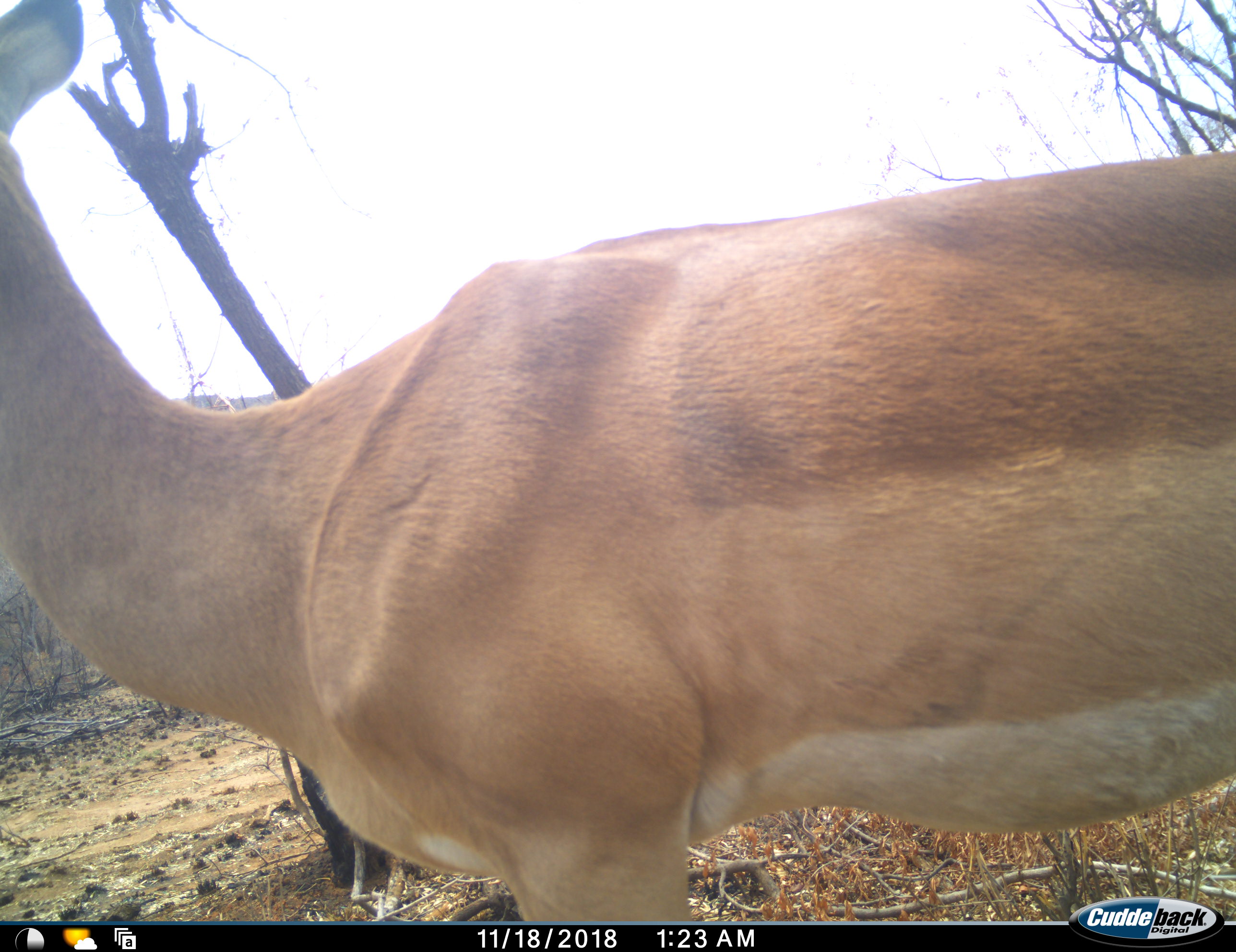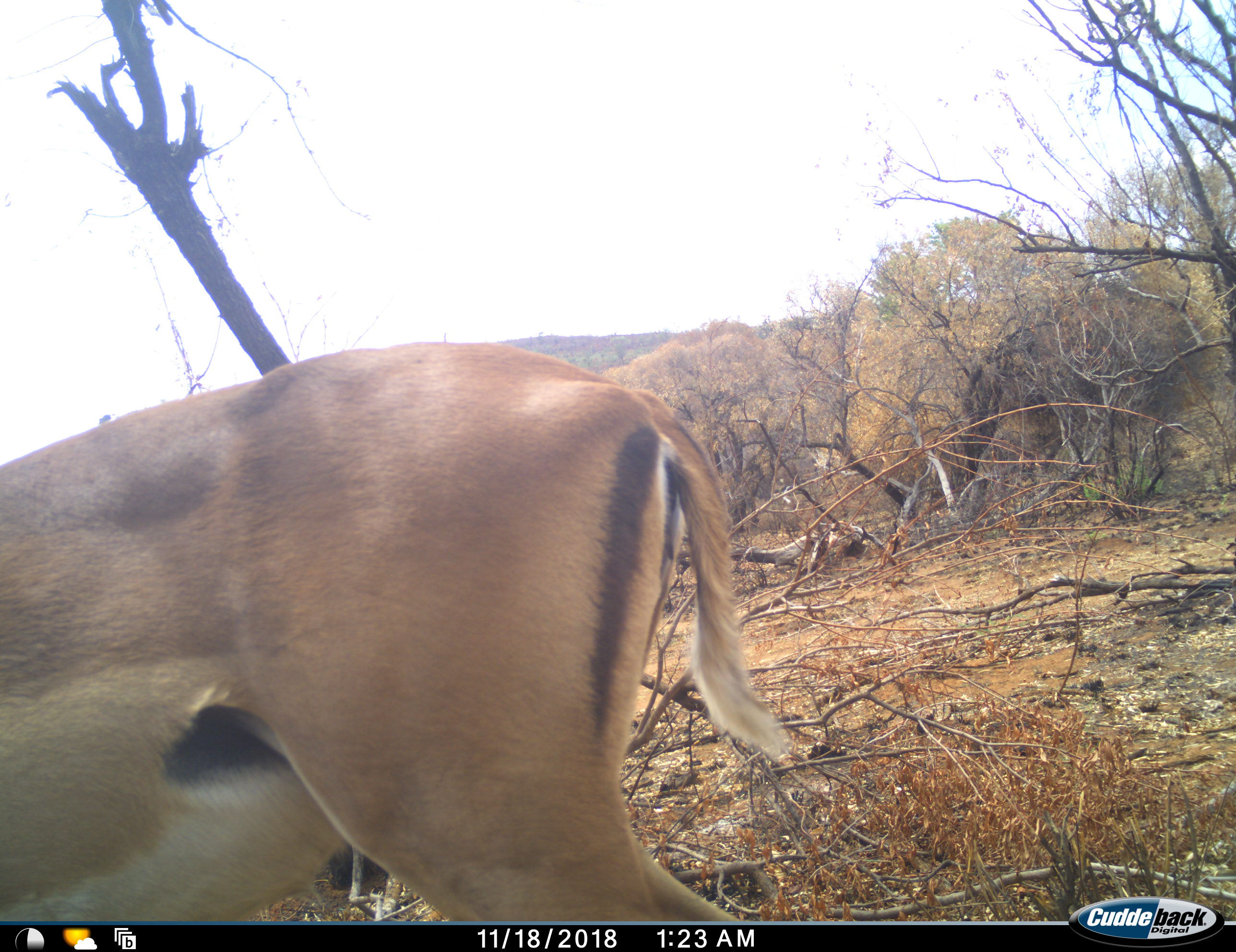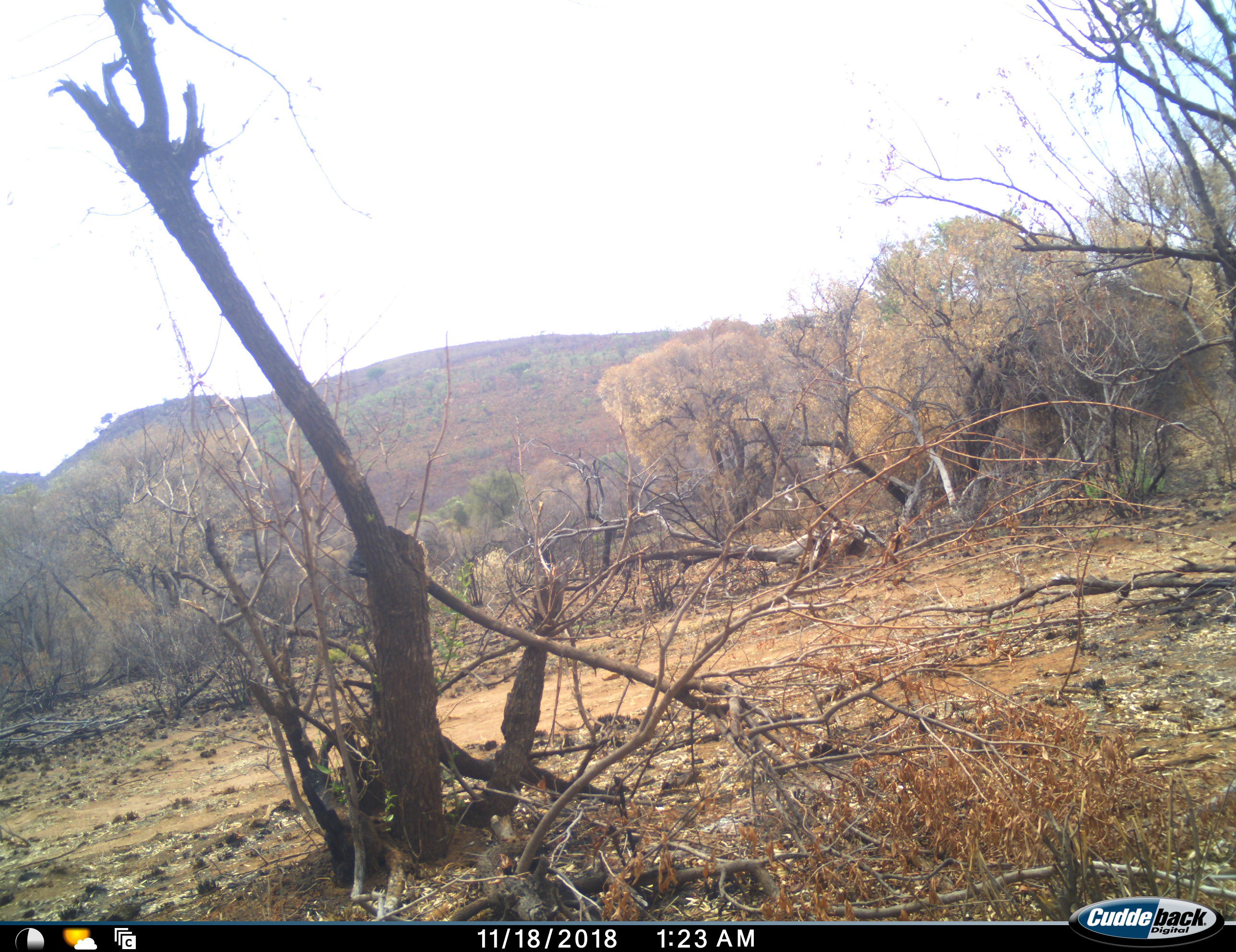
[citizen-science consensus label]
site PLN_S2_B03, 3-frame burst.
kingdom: Animalia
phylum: Chordata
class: Mammalia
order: Artiodactyla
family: Bovidae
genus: Aepyceros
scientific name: Aepyceros melampus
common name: impala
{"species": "impala (Aepyceros melampus)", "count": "1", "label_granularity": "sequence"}